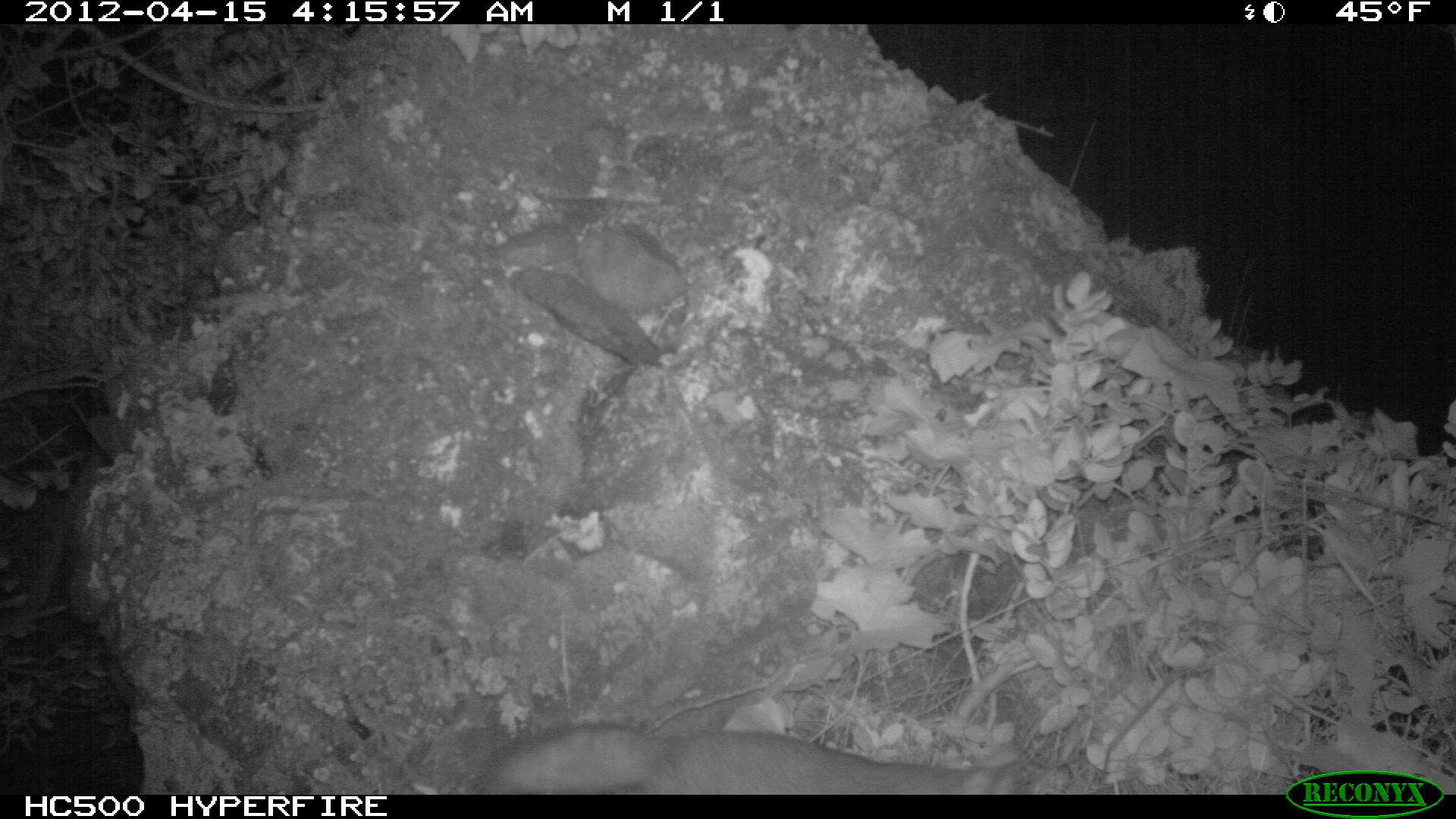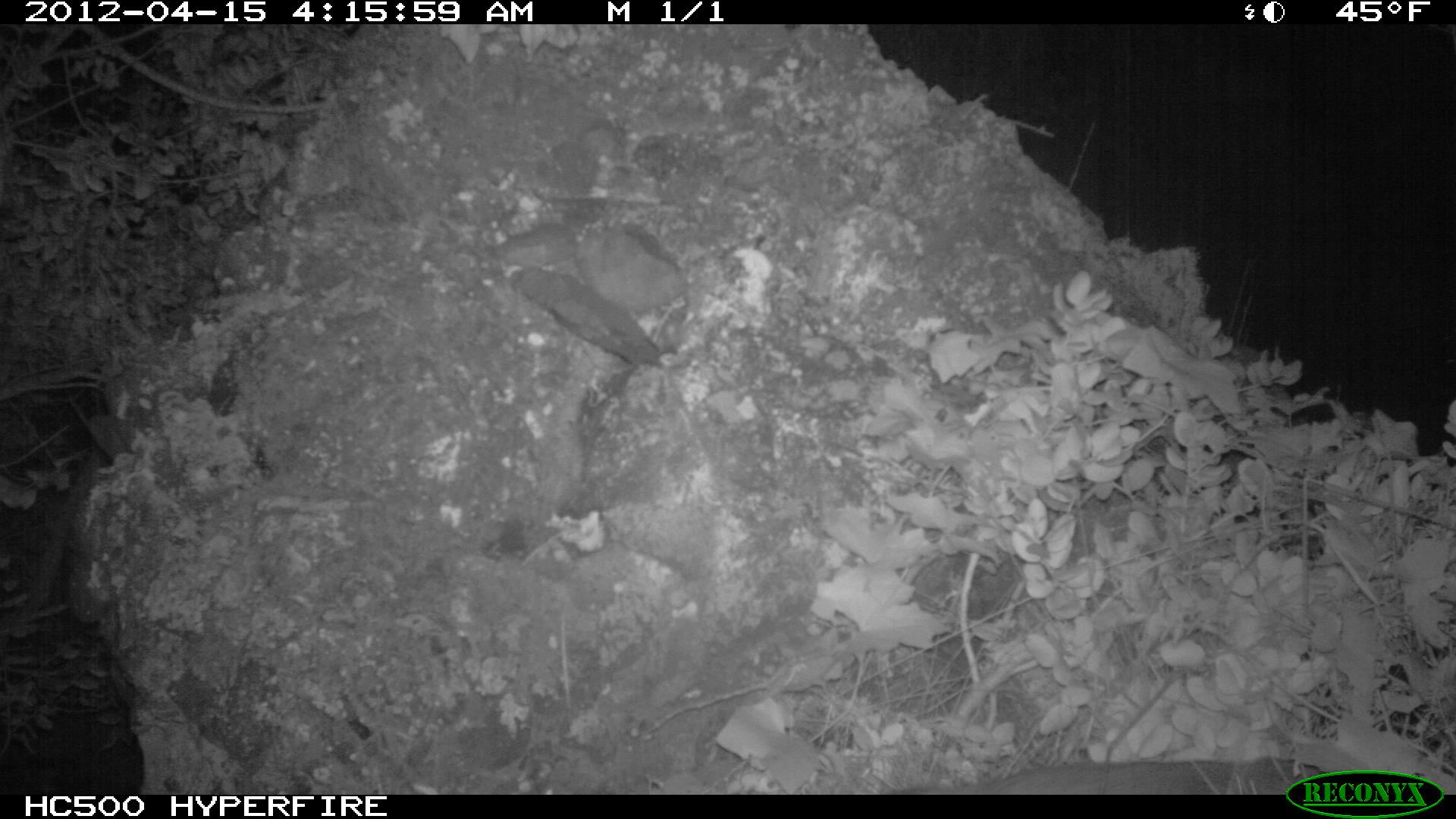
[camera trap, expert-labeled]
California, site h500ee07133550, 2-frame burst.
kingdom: Animalia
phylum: Chordata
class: Mammalia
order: Carnivora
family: Canidae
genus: Urocyon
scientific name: Urocyon littoralis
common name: island fox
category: fox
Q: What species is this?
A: Fox (island fox) (Urocyon littoralis).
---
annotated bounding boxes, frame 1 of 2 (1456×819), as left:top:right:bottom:
fox: 472:724:1023:795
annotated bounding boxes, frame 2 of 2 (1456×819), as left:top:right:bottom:
fox: 886:753:1329:794